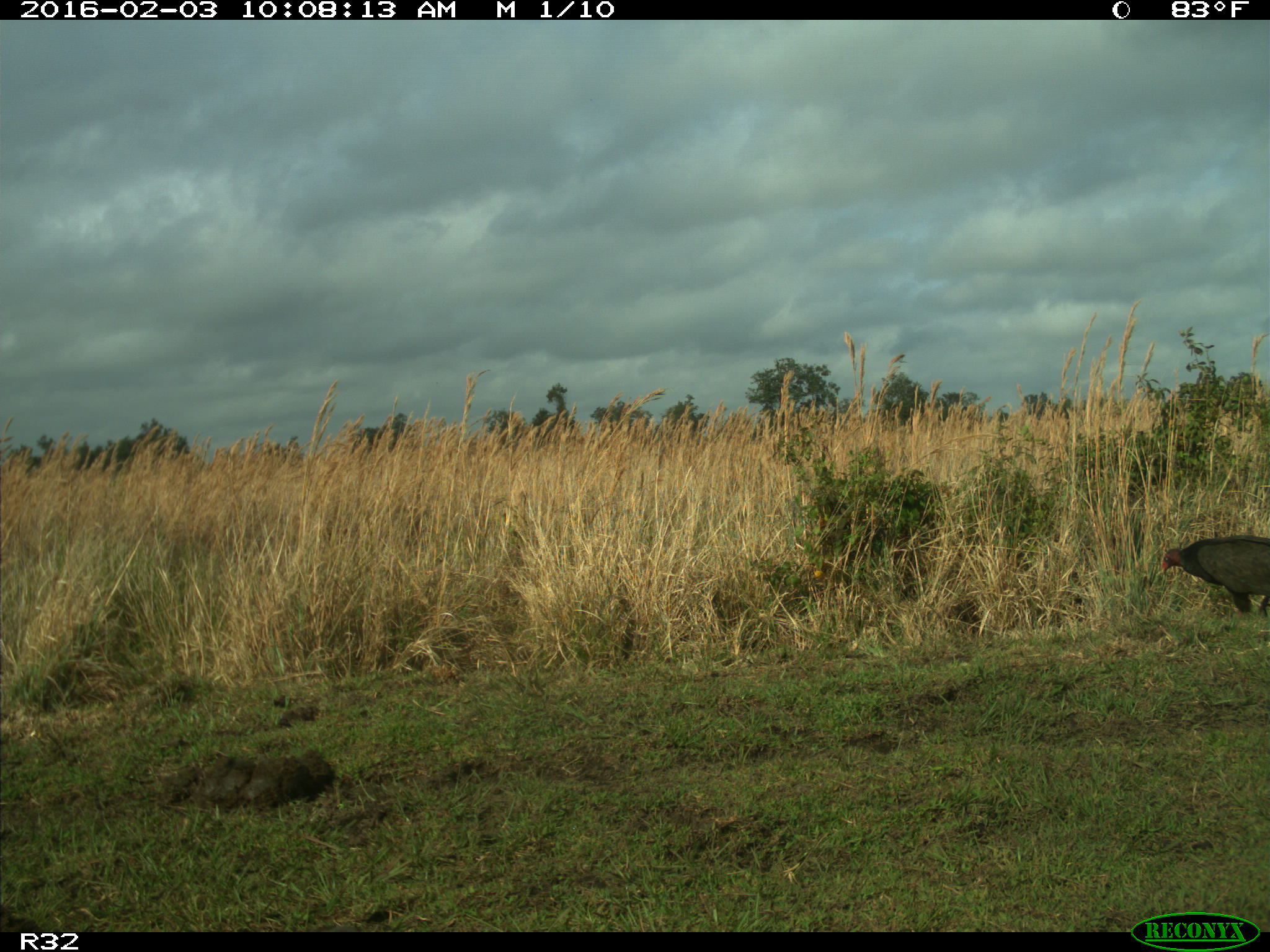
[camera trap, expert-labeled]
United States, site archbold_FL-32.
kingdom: Animalia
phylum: Chordata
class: Aves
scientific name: Aves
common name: birds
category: unidentified bird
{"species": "unidentified bird (birds) (Aves)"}